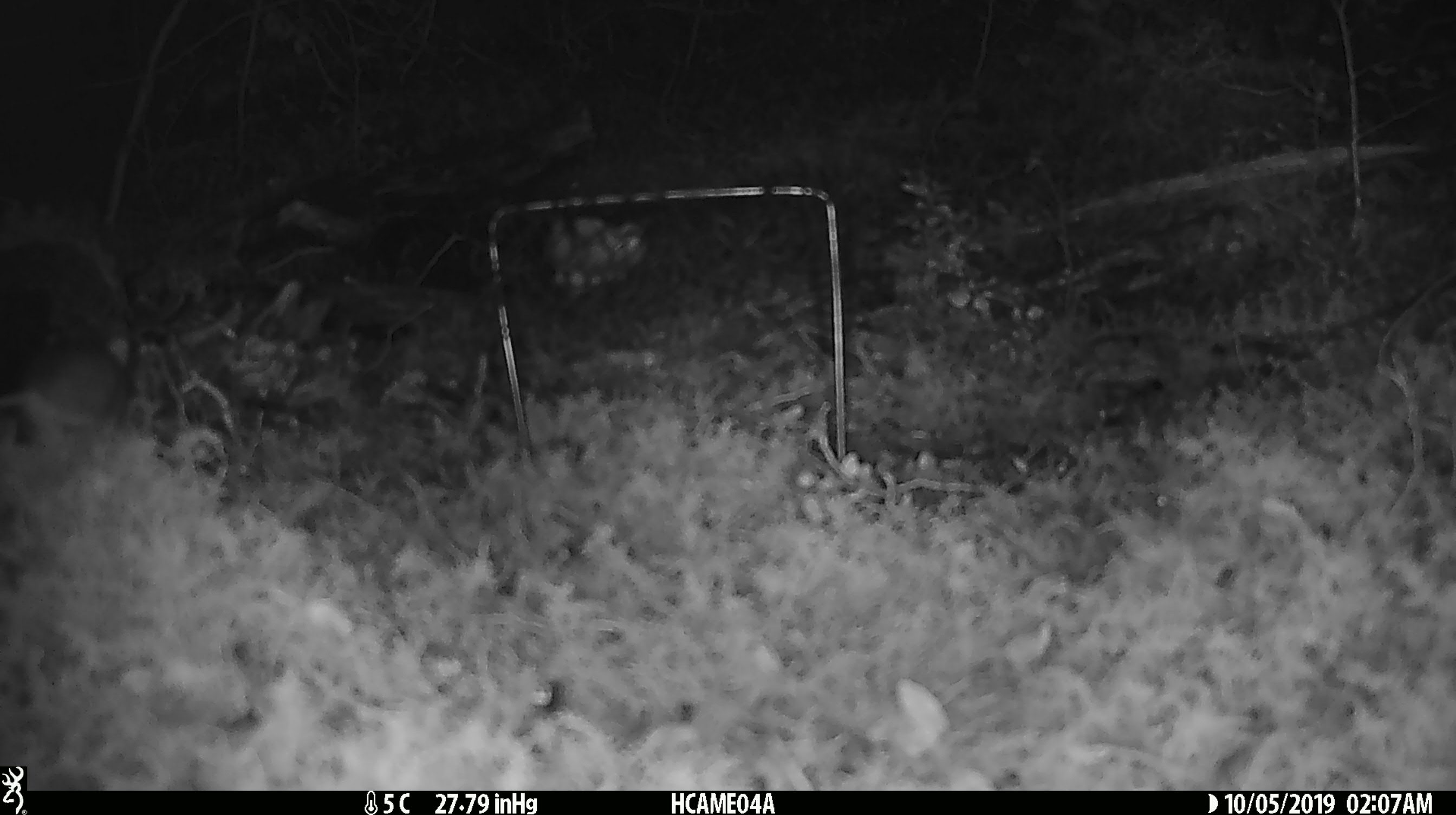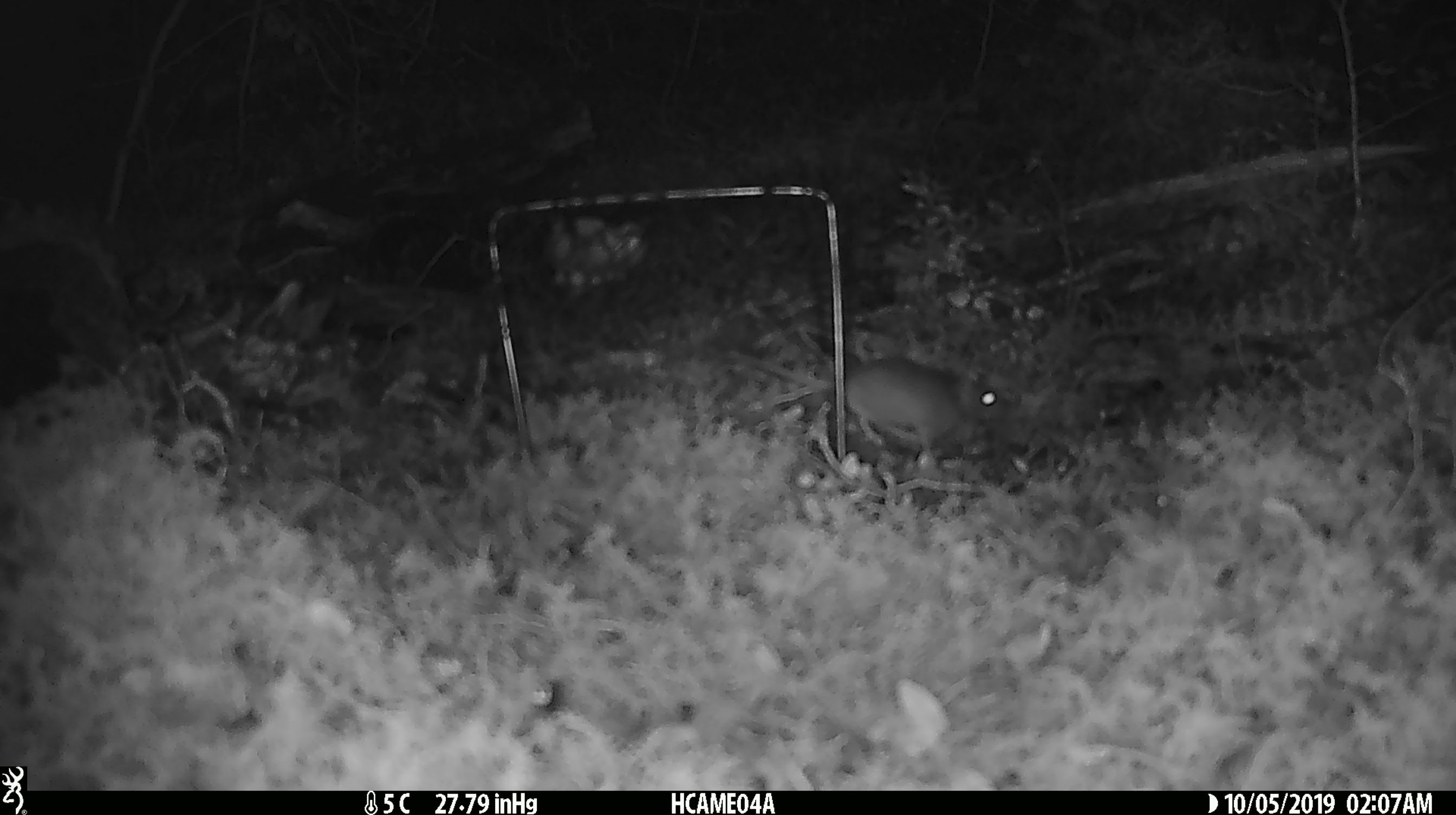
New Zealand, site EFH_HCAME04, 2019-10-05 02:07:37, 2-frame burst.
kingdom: Animalia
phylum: Chordata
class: Mammalia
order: Rodentia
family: Muridae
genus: Mus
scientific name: Mus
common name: mouse